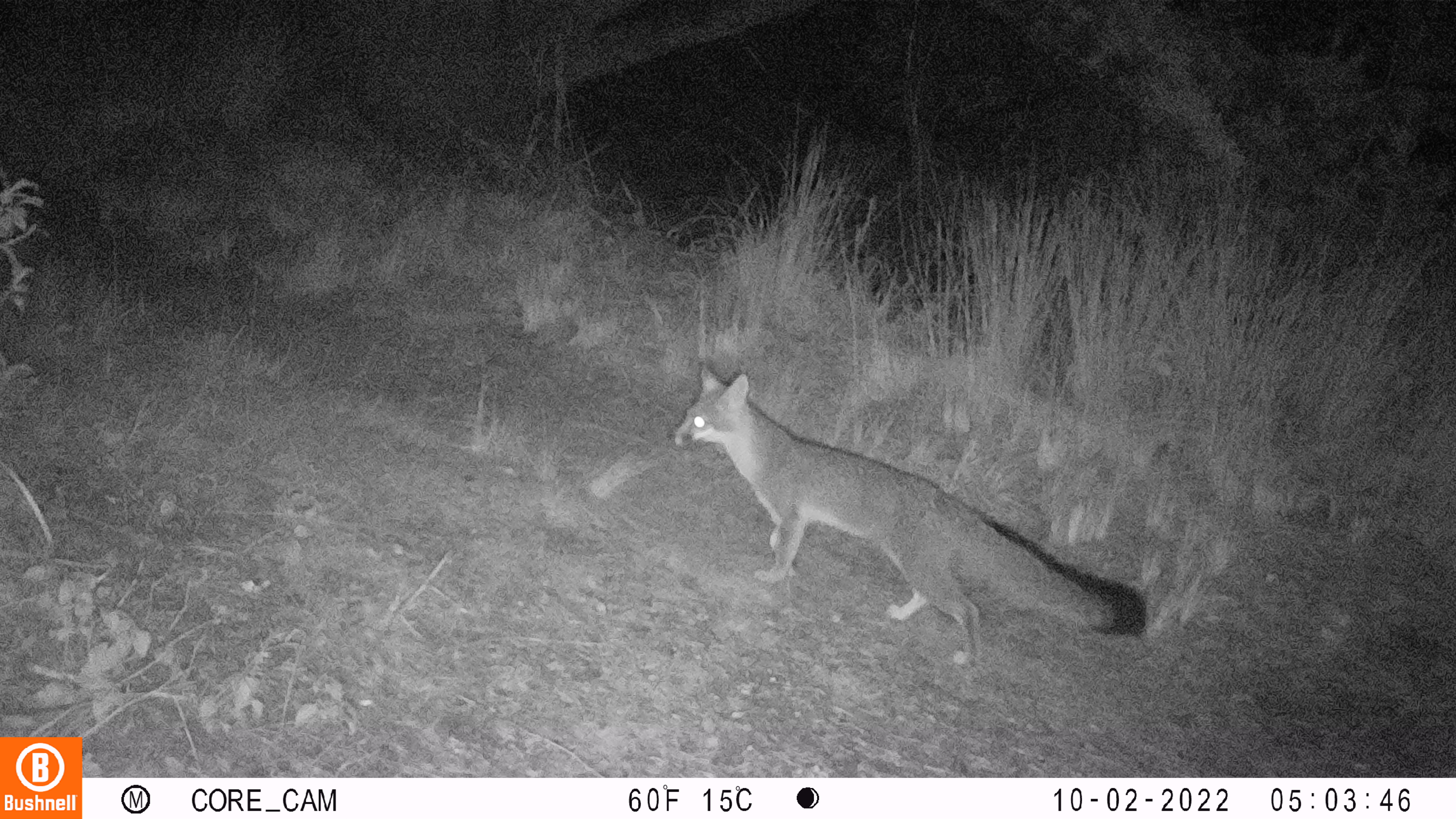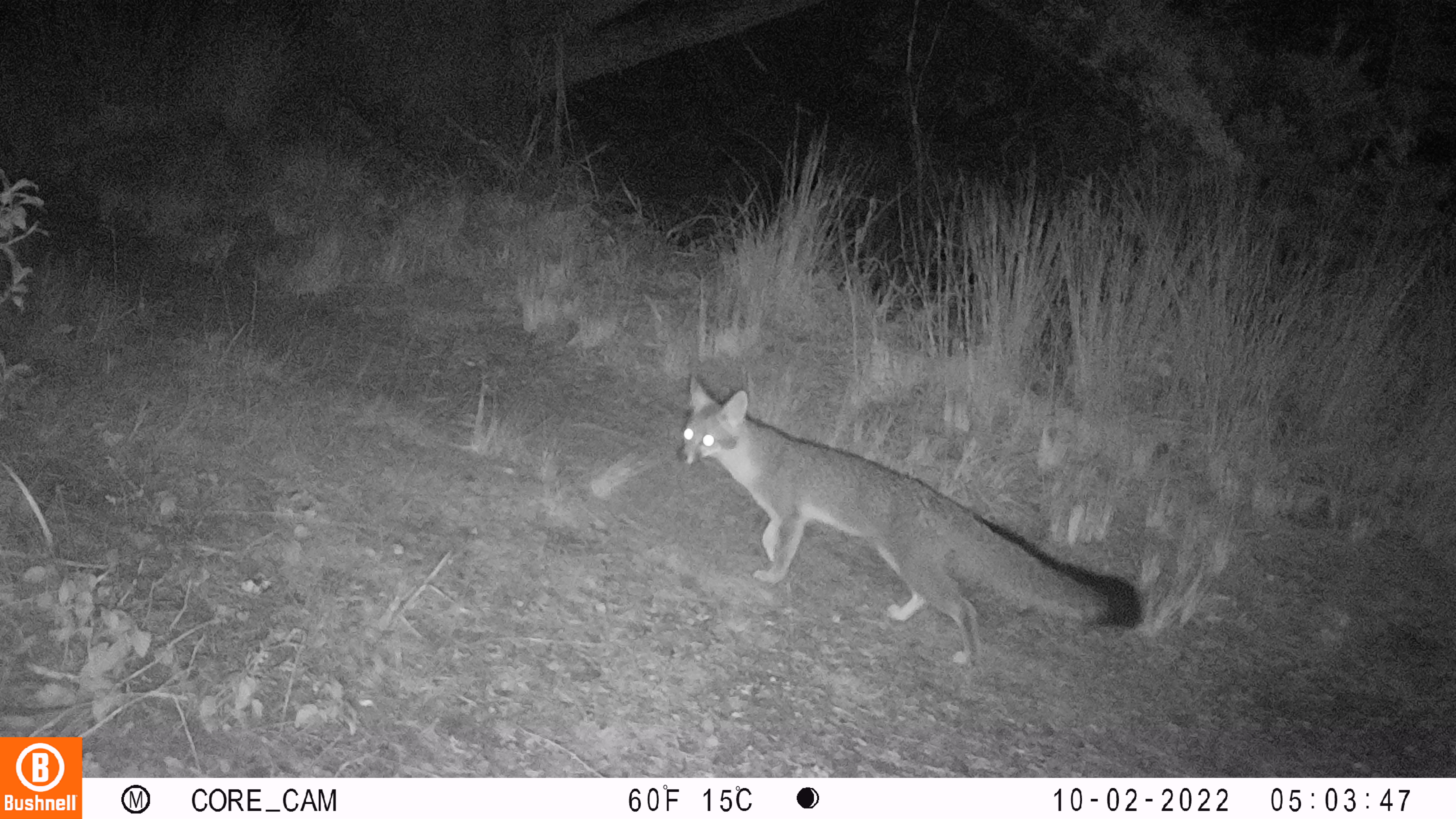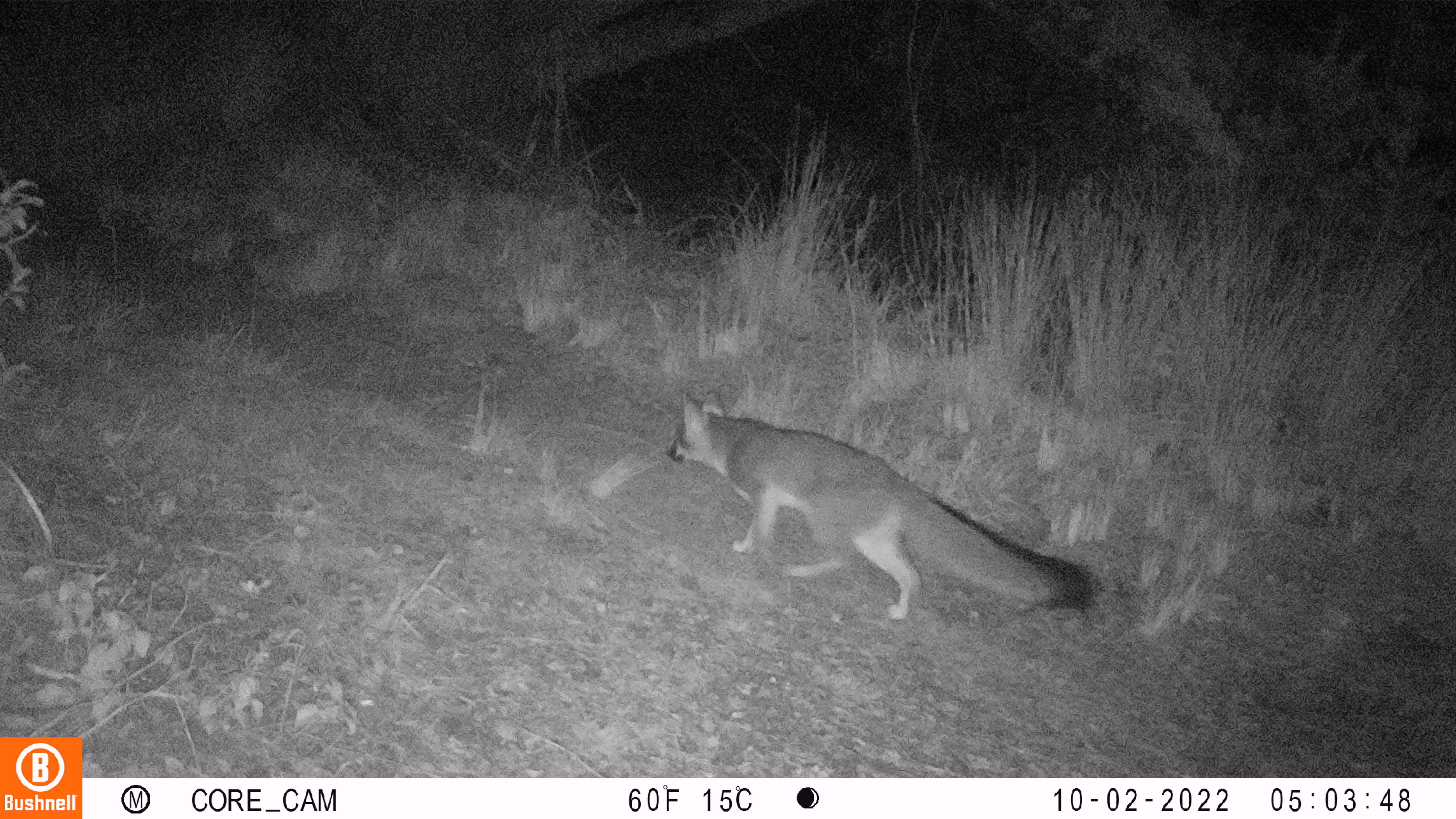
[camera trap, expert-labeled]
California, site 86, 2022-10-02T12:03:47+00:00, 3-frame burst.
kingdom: Animalia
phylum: Chordata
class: Mammalia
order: Carnivora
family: Canidae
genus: Urocyon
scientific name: Urocyon cinereoargenteus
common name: gray fox